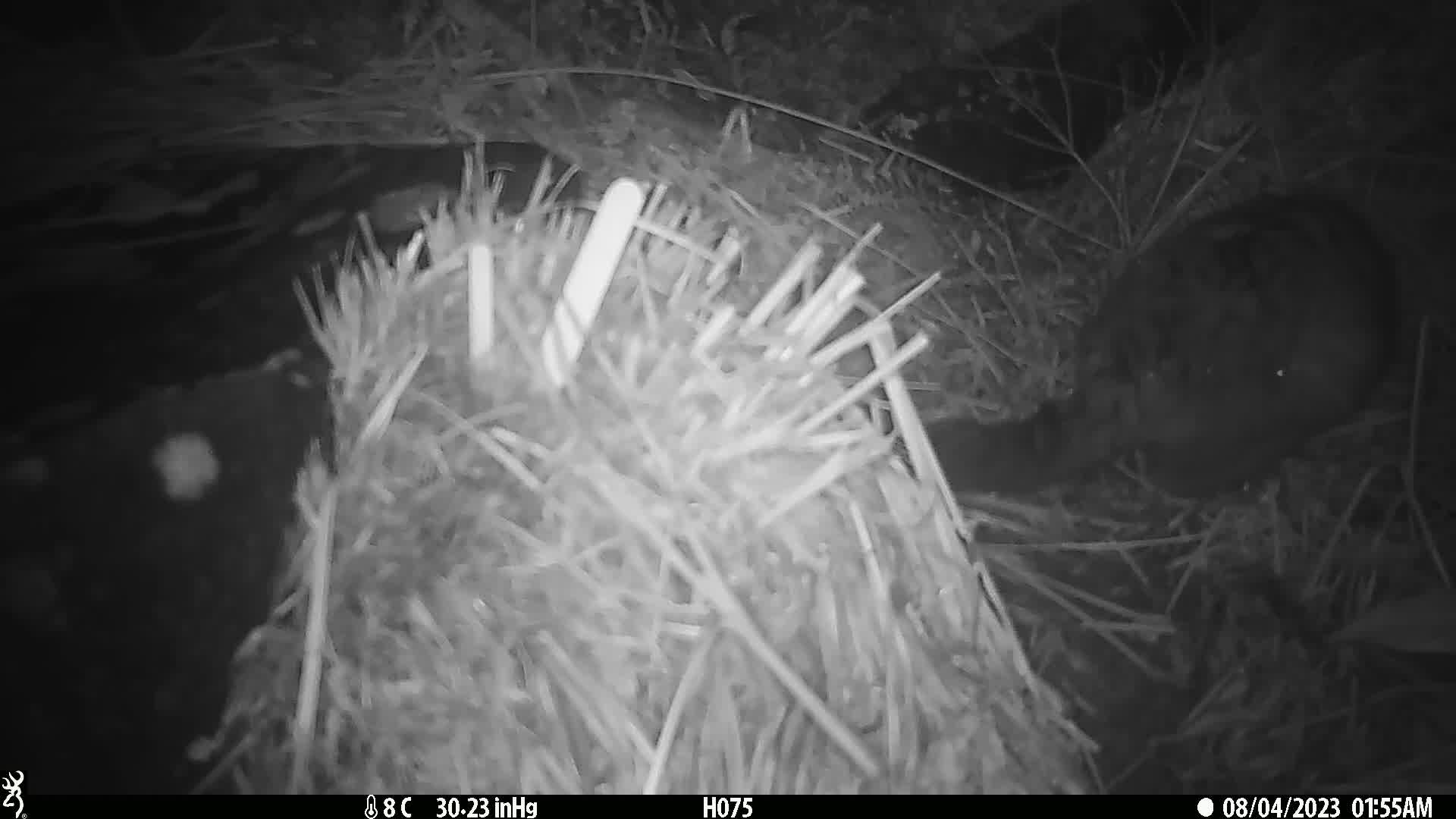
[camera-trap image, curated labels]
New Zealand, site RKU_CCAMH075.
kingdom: Animalia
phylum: Chordata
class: Mammalia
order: Diprotodontia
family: Phalangeridae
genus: Trichosurus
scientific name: Trichosurus vulpecula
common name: common brushtail possum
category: possum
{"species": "possum (common brushtail possum) (Trichosurus vulpecula)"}